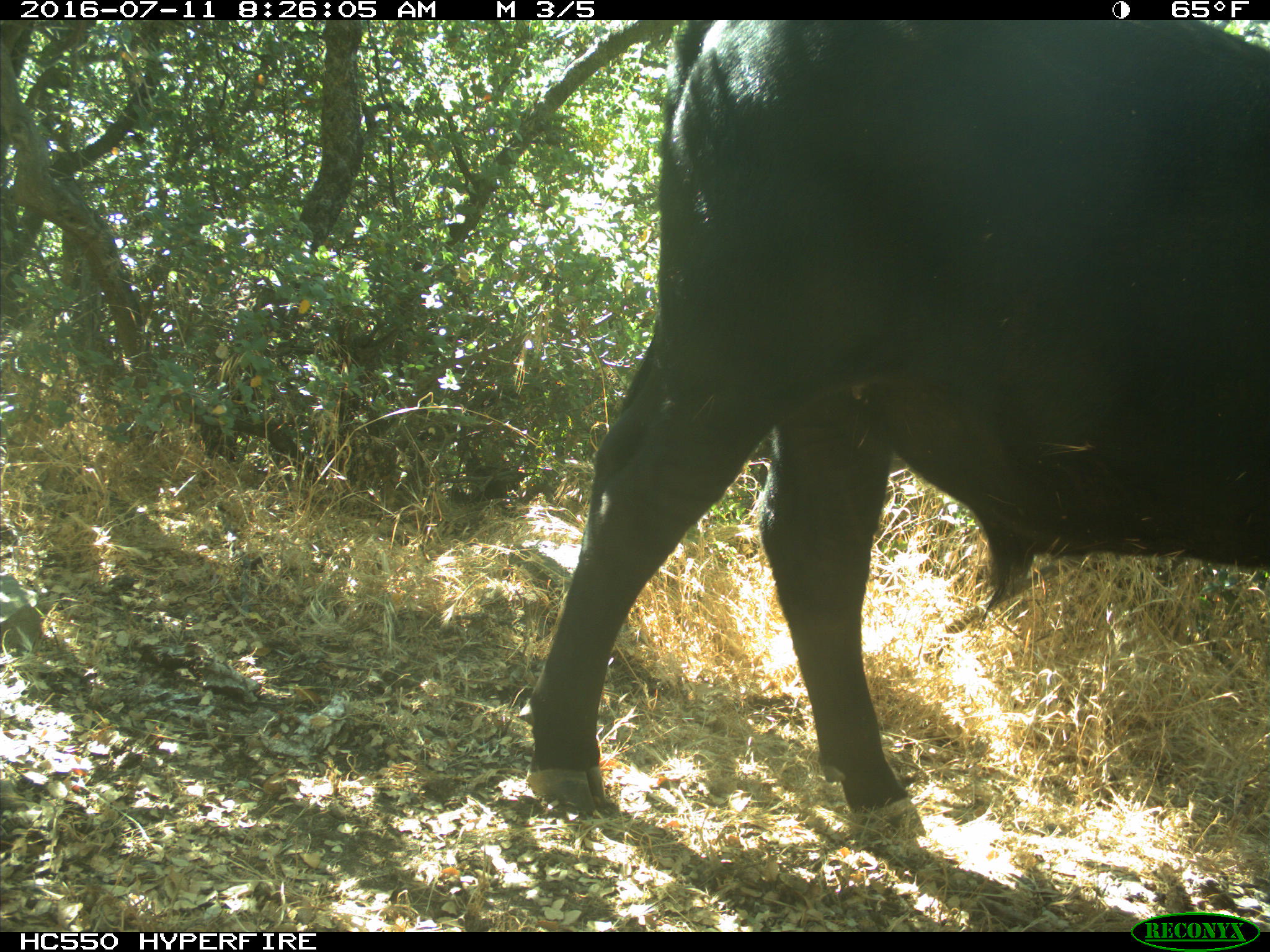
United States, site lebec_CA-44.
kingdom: Animalia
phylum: Chordata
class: Mammalia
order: Artiodactyla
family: Bovidae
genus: Bos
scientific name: Bos taurus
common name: domestic cow